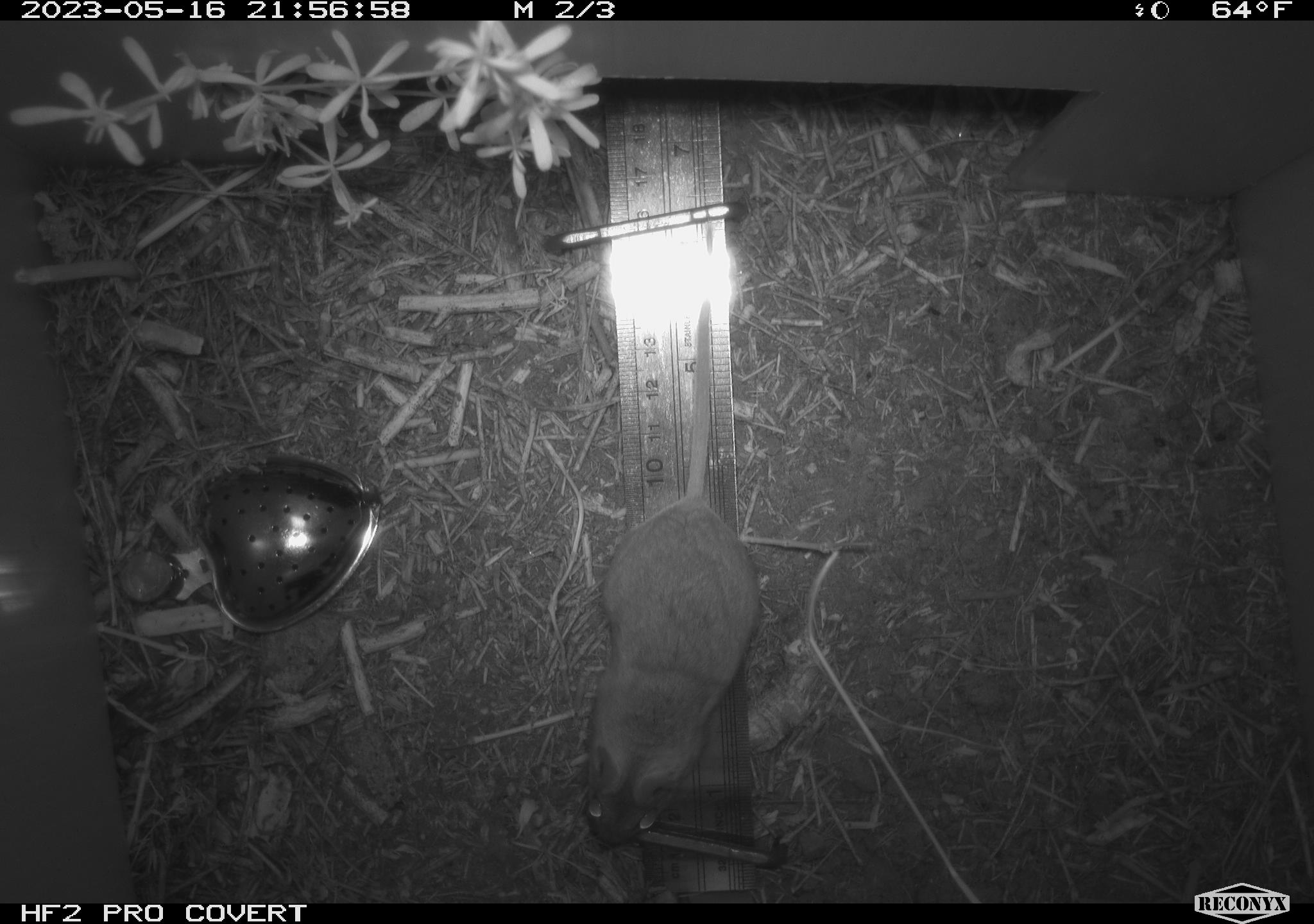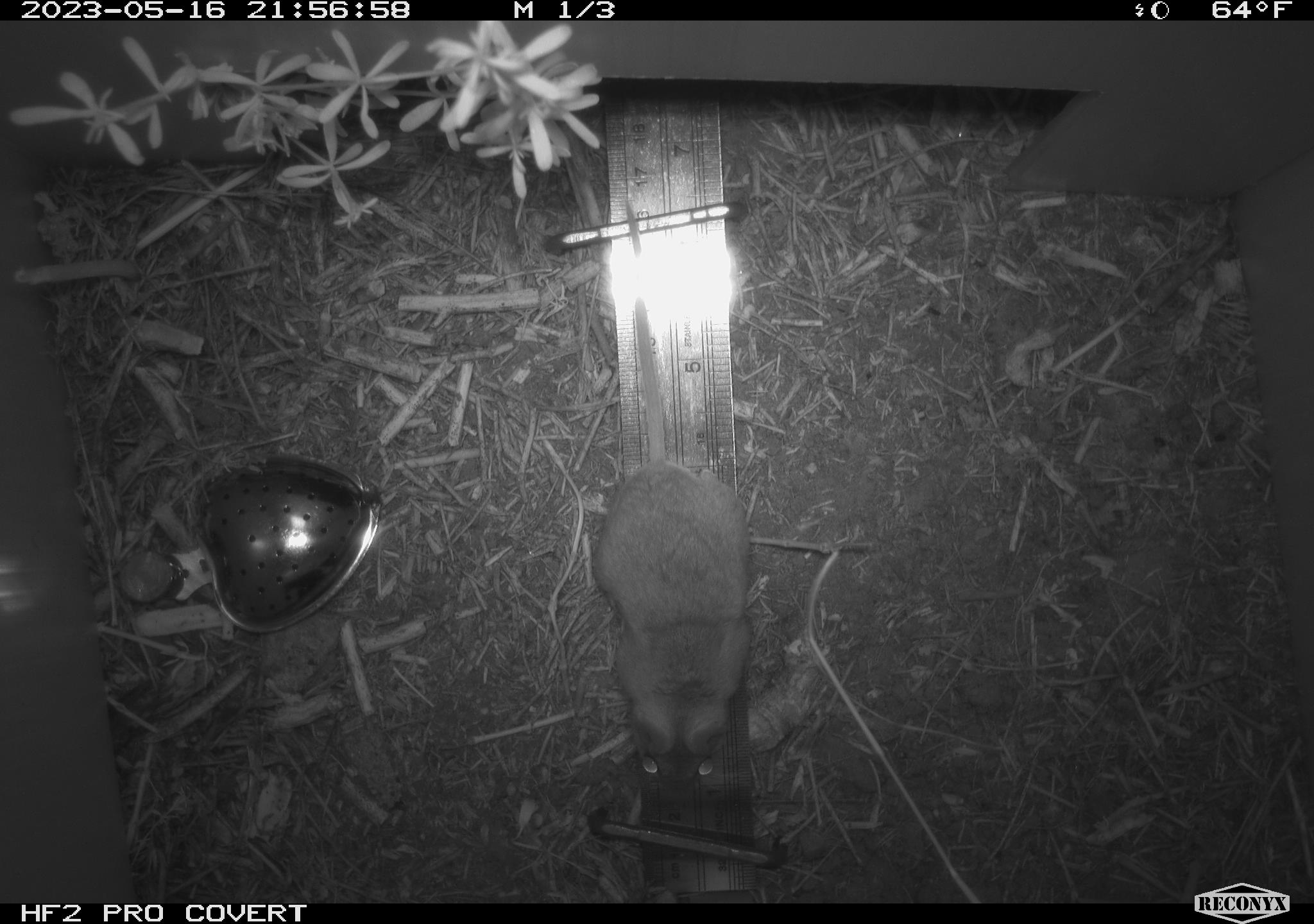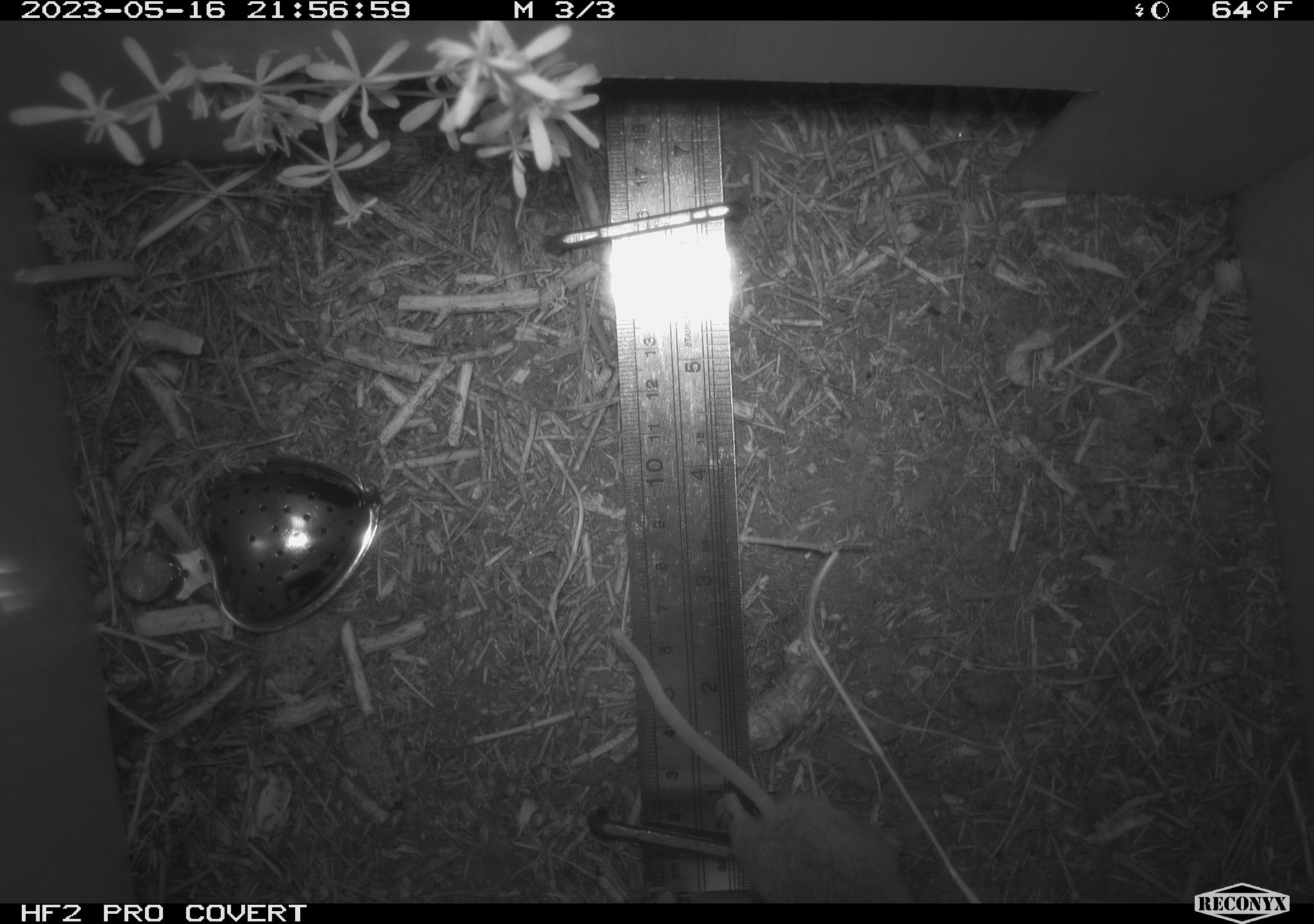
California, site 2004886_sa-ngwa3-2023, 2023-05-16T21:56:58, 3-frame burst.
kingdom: Animalia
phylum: Chordata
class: Mammalia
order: Rodentia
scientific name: Rodentia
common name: mouse species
Mouse species (Rodentia).